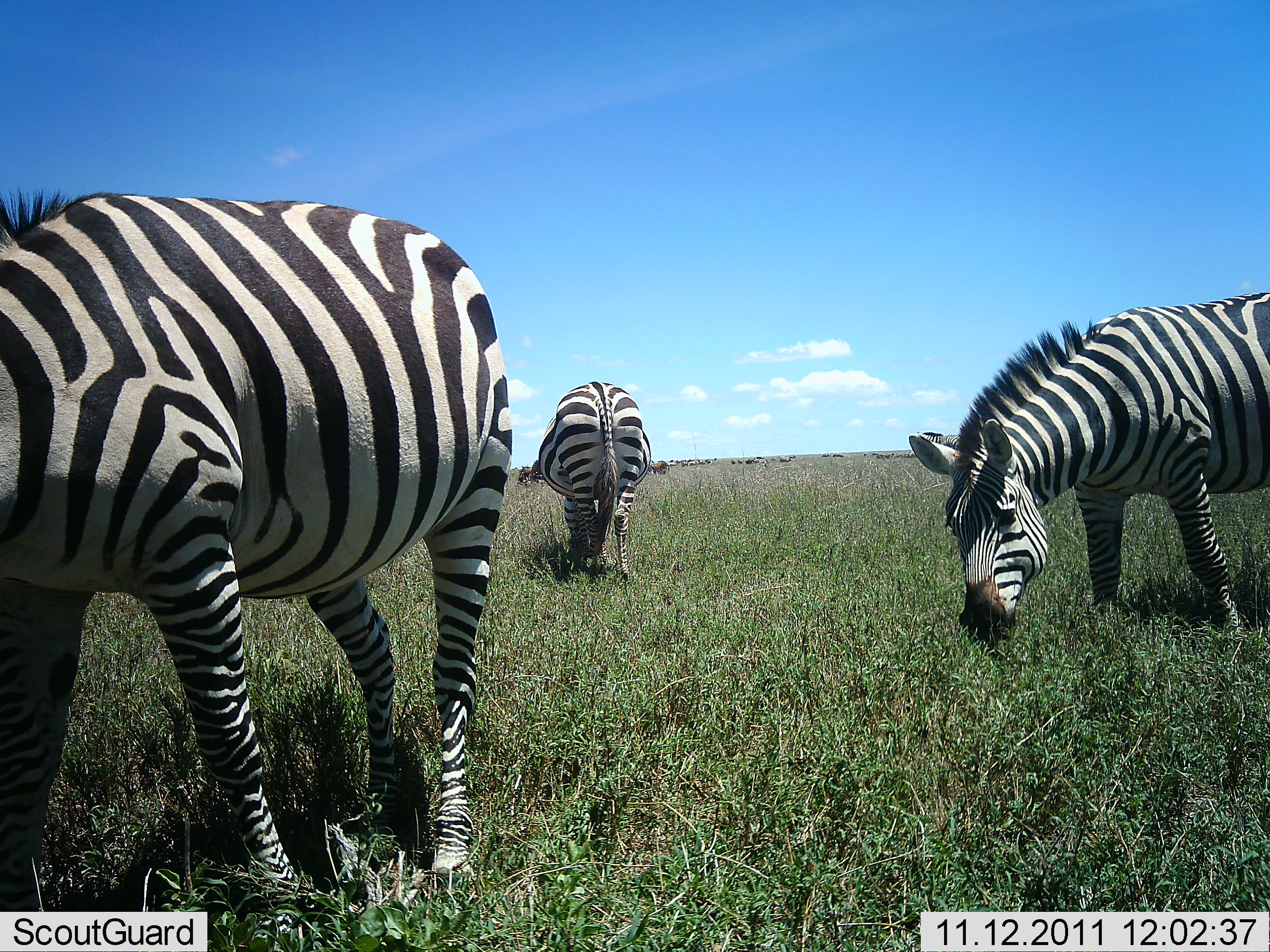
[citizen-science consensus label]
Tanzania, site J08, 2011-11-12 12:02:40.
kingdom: Animalia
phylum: Chordata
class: Mammalia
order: Perissodactyla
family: Equidae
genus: Equus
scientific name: Equus quagga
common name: plains zebra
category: zebra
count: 3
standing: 27%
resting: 0%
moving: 0%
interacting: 0%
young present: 0%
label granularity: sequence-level